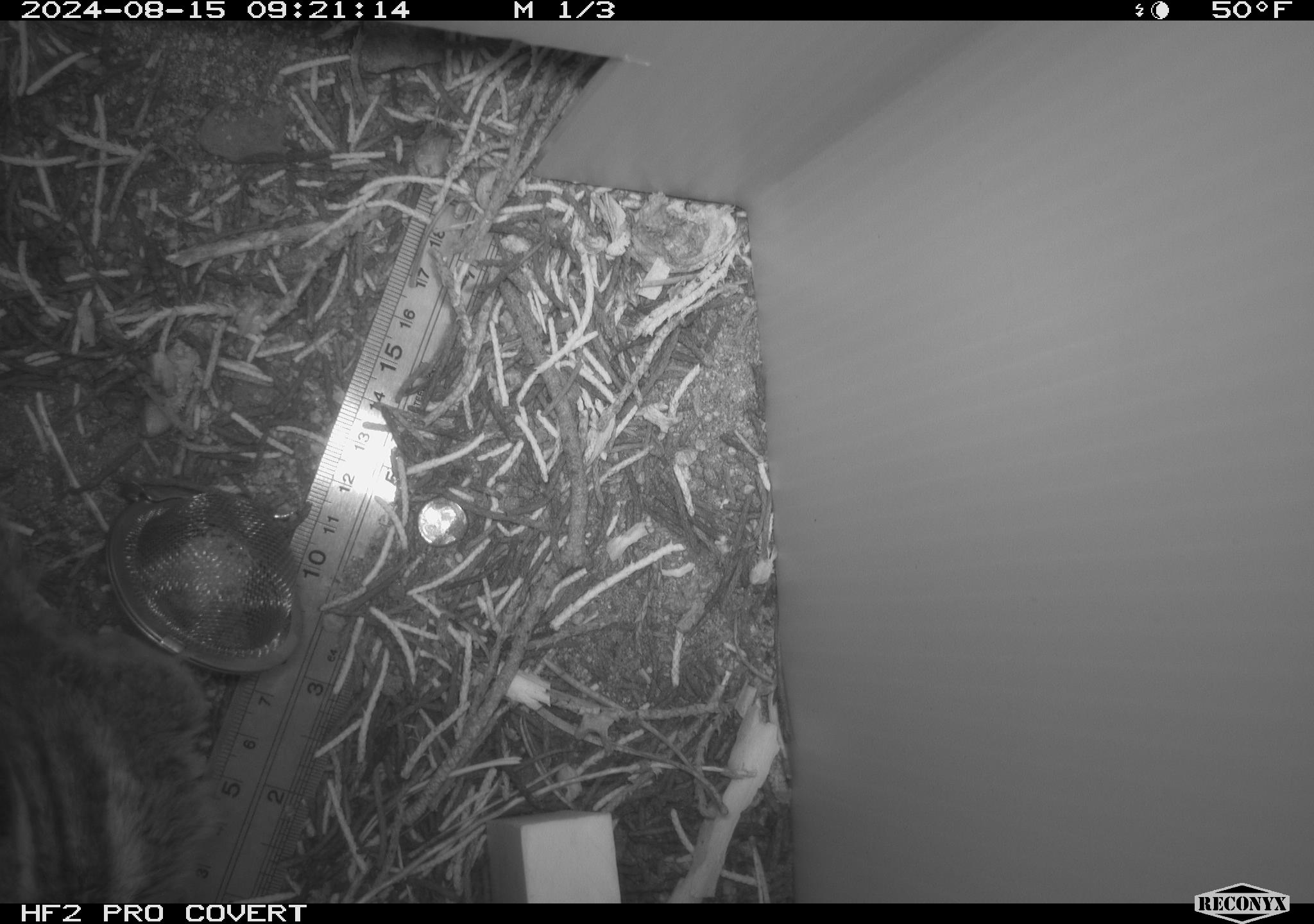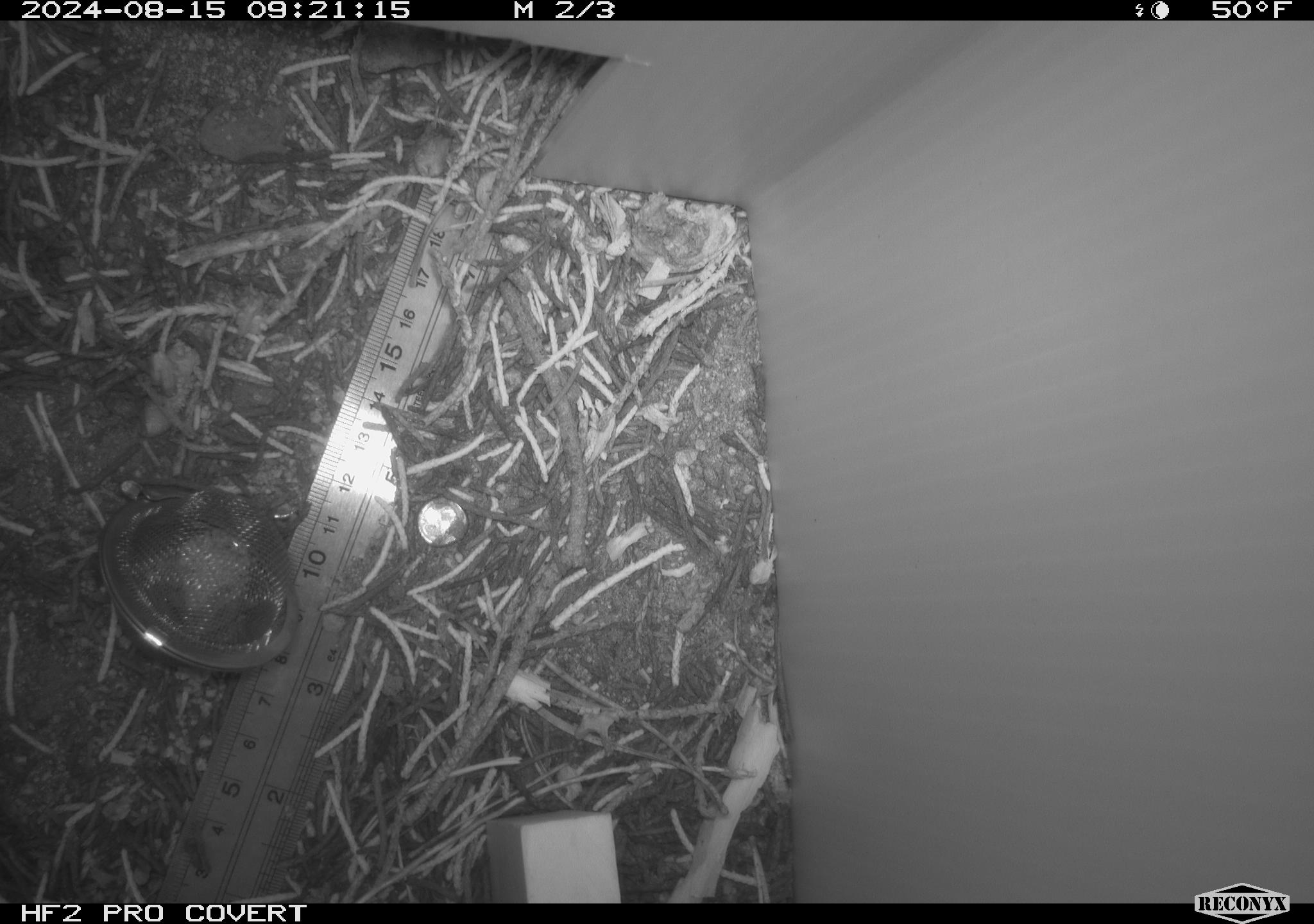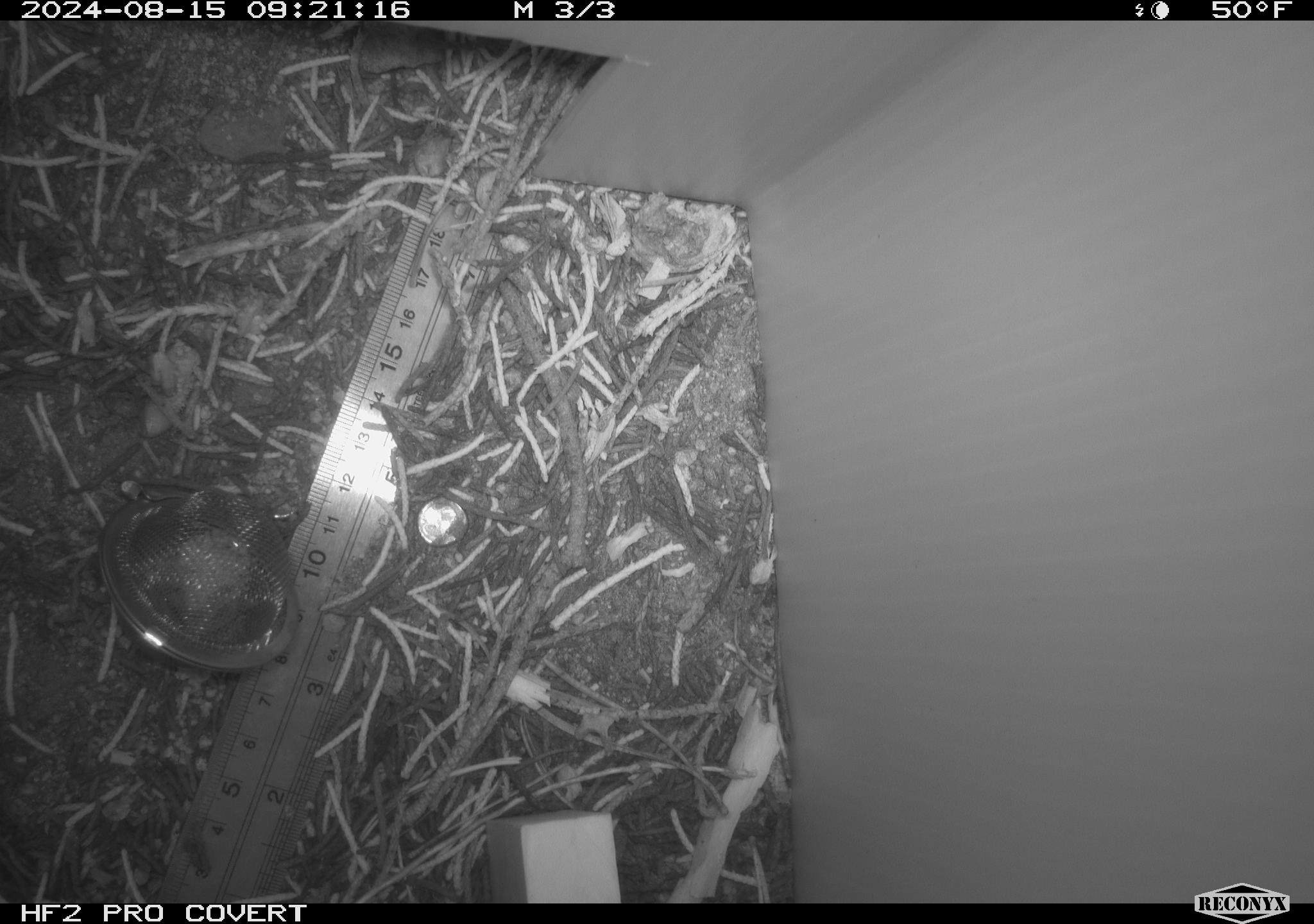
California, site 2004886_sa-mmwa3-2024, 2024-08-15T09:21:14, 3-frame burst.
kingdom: Animalia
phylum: Chordata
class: Mammalia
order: Rodentia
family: Sciuridae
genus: Neotamias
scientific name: Neotamias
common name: western chipmunks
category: neotamias species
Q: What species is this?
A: Neotamias species (western chipmunks) (Neotamias).